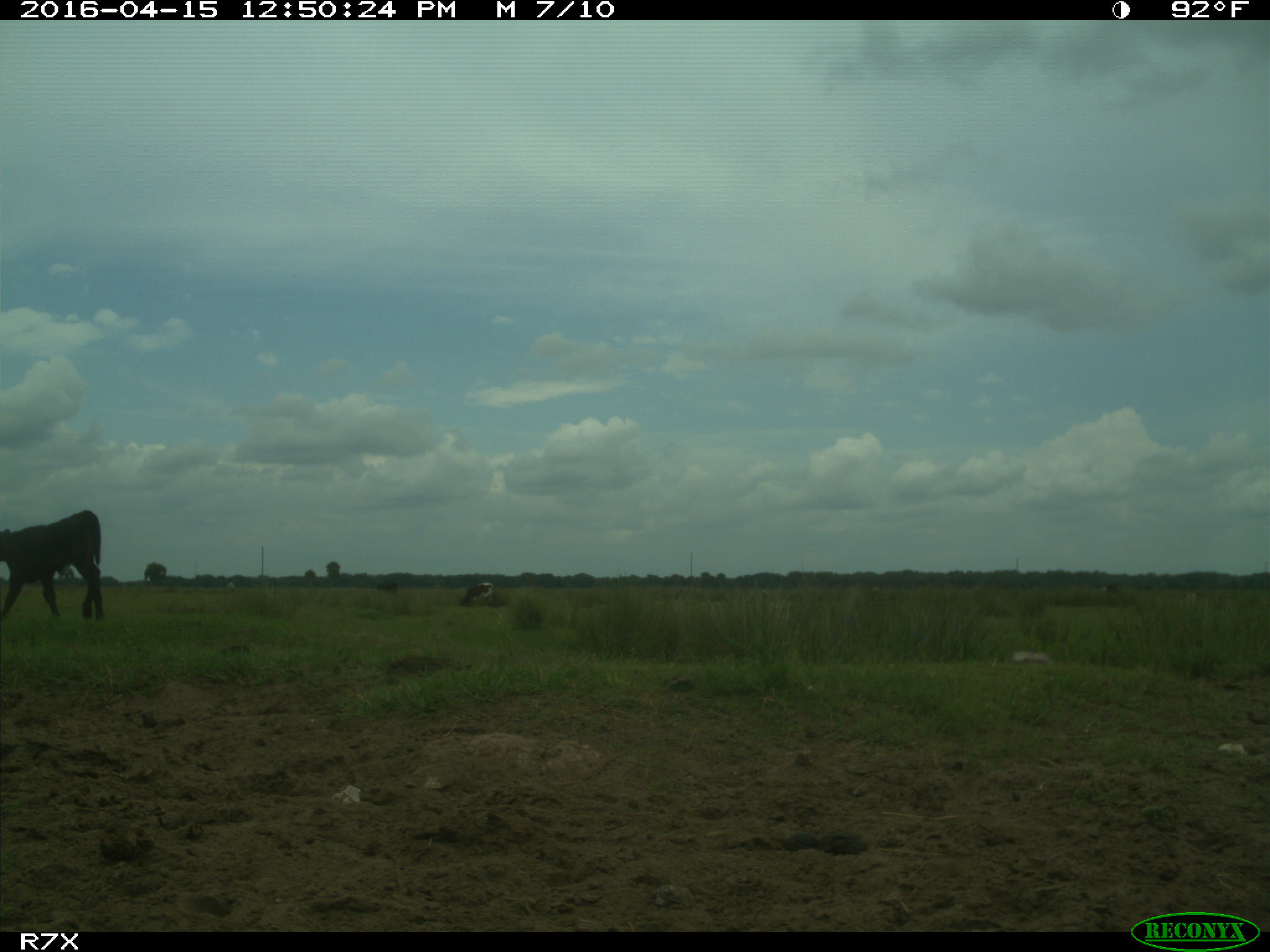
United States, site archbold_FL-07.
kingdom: Animalia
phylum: Chordata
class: Mammalia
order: Artiodactyla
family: Bovidae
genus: Bos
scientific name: Bos taurus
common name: domestic cow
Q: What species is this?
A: Bos taurus (domestic cow).